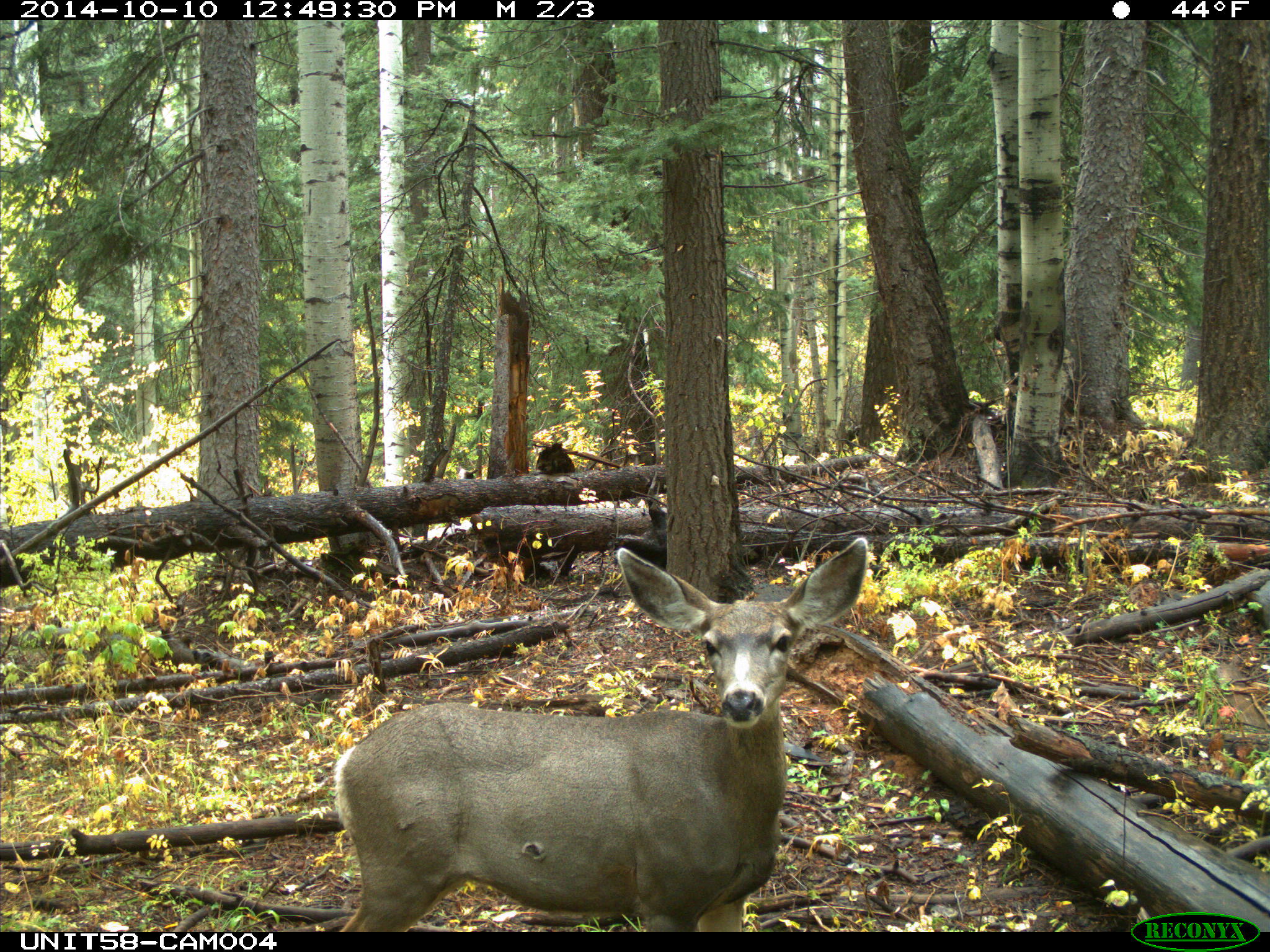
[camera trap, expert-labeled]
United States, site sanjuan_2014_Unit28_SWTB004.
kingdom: Animalia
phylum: Chordata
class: Mammalia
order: Artiodactyla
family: Cervidae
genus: Odocoileus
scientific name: Odocoileus hemionus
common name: mule deer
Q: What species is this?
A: Odocoileus hemionus (mule deer).